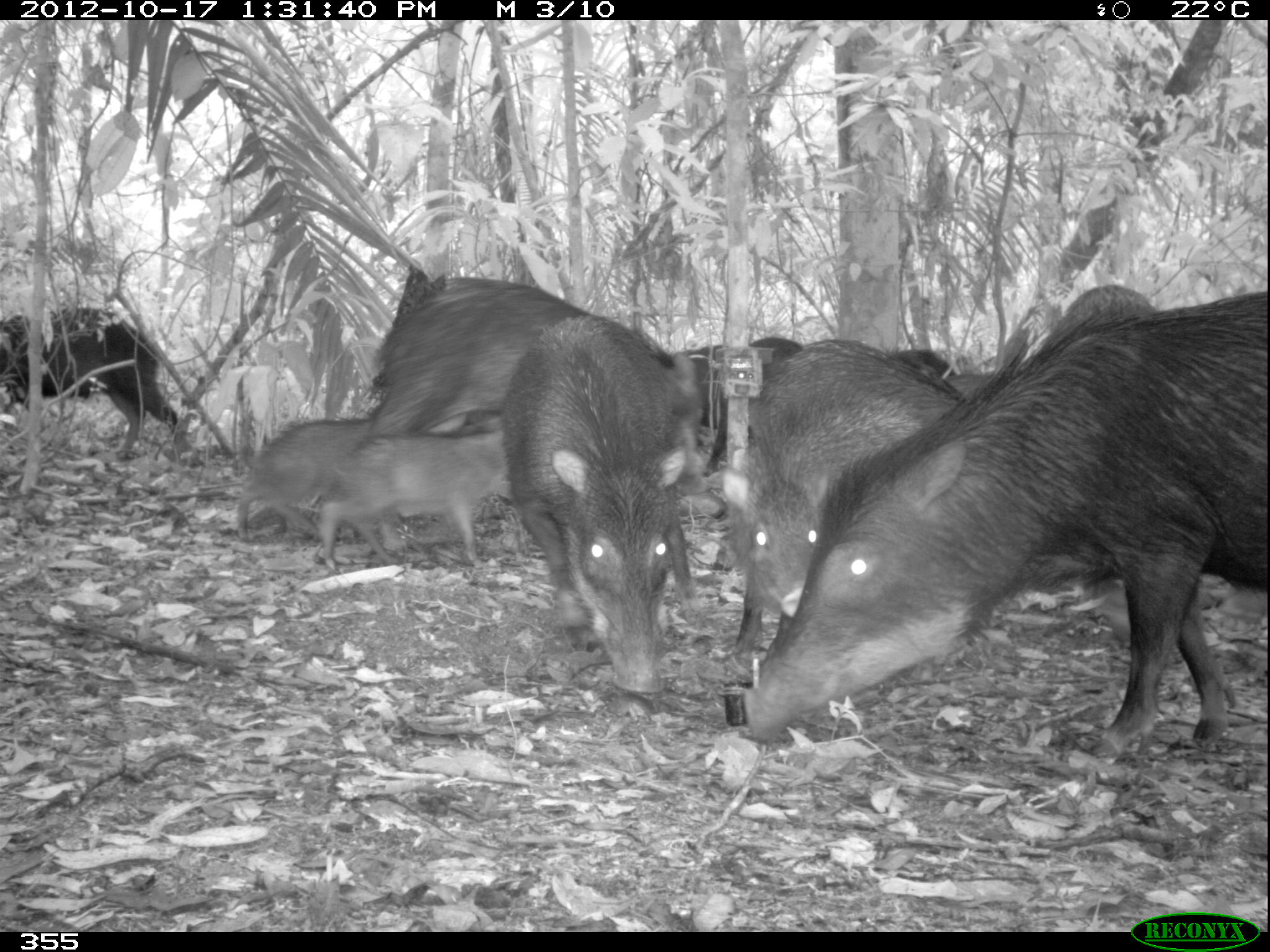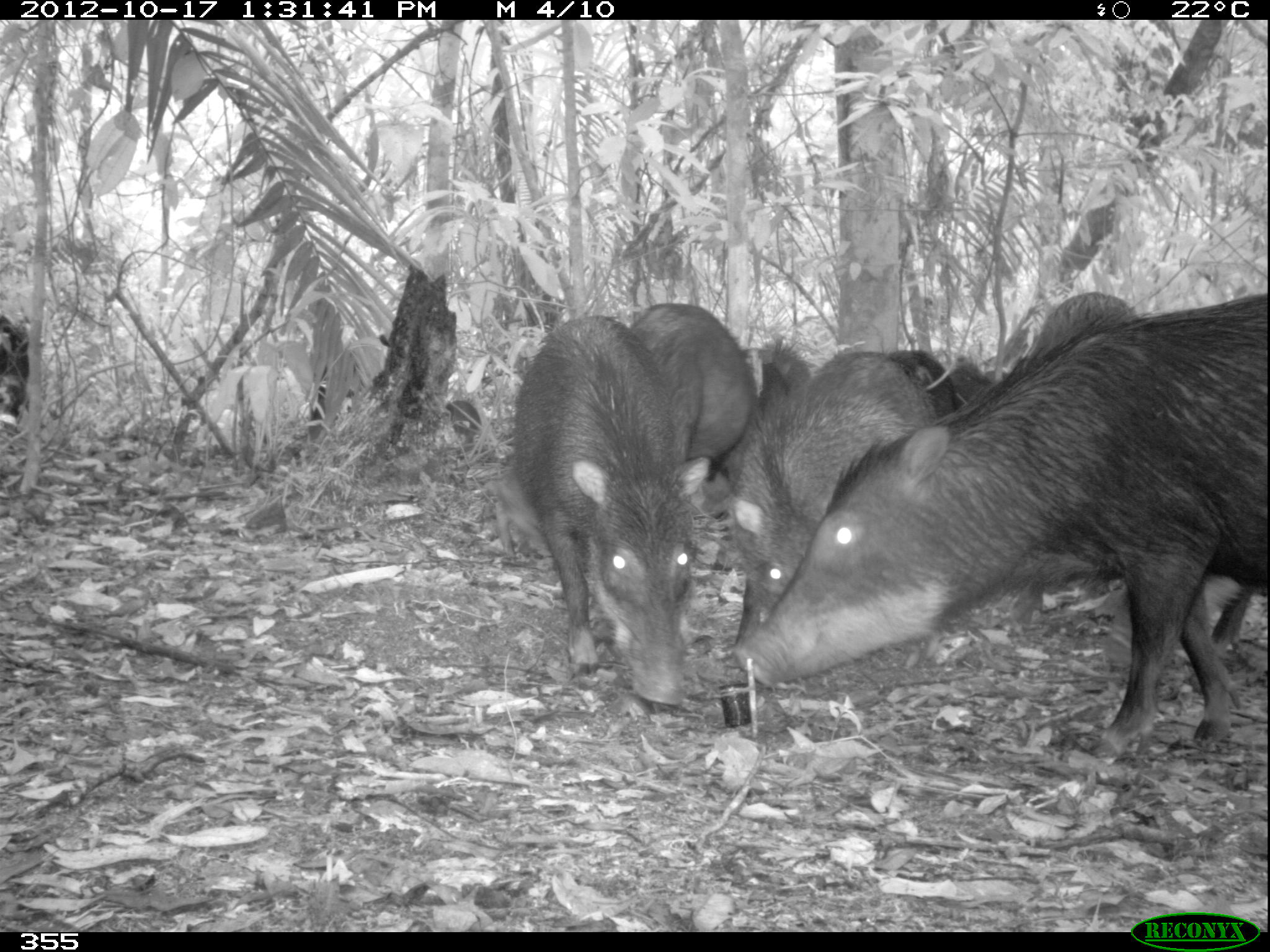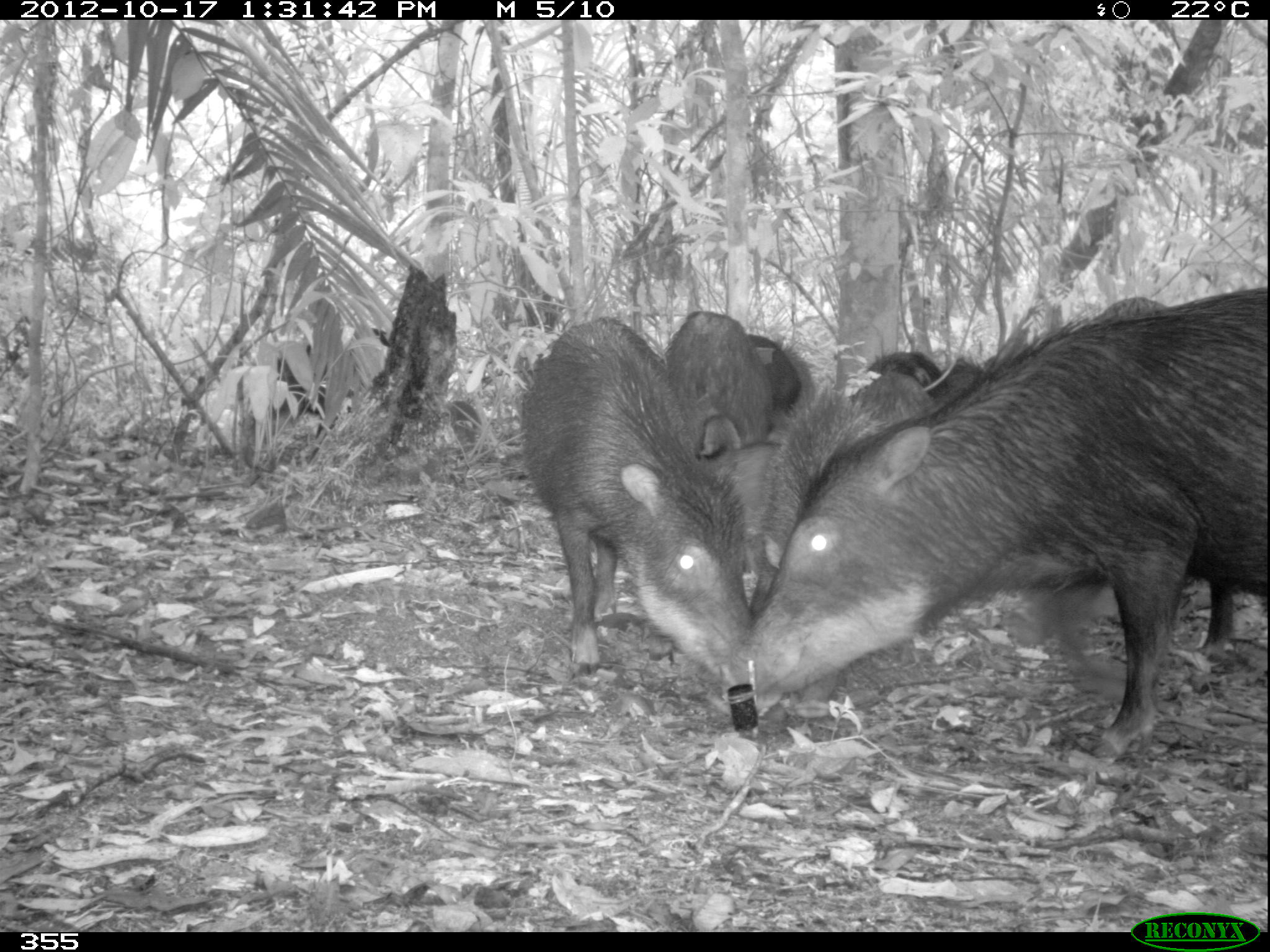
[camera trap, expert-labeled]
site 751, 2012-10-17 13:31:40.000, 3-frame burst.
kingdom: Animalia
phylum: Chordata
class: Mammalia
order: Artiodactyla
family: Tayassuidae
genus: Tayassu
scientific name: Tayassu pecari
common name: white-lipped peccary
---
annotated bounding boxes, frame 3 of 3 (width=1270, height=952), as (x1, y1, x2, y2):
tayassu pecari: (716, 281, 1266, 766); (515, 312, 749, 680); (1001, 295, 1235, 660); (751, 367, 945, 615); (663, 307, 775, 458); (688, 415, 788, 570); (749, 333, 803, 414); (864, 350, 947, 400)